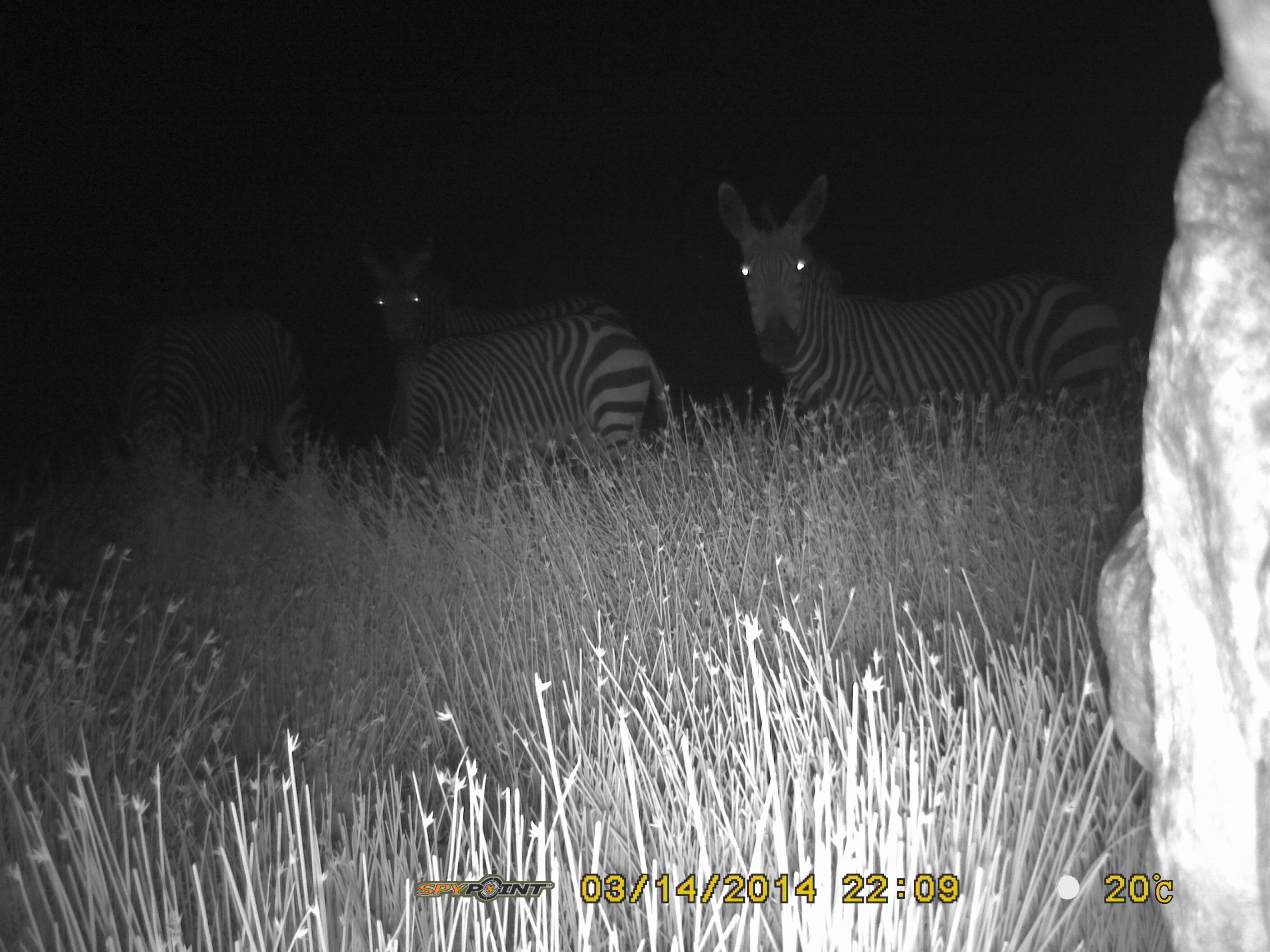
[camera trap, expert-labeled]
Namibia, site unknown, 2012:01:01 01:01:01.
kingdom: Animalia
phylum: Chordata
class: Mammalia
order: Perissodactyla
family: Equidae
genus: Equus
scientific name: Equus zebra hartmannae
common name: hartmann's mountain zebra